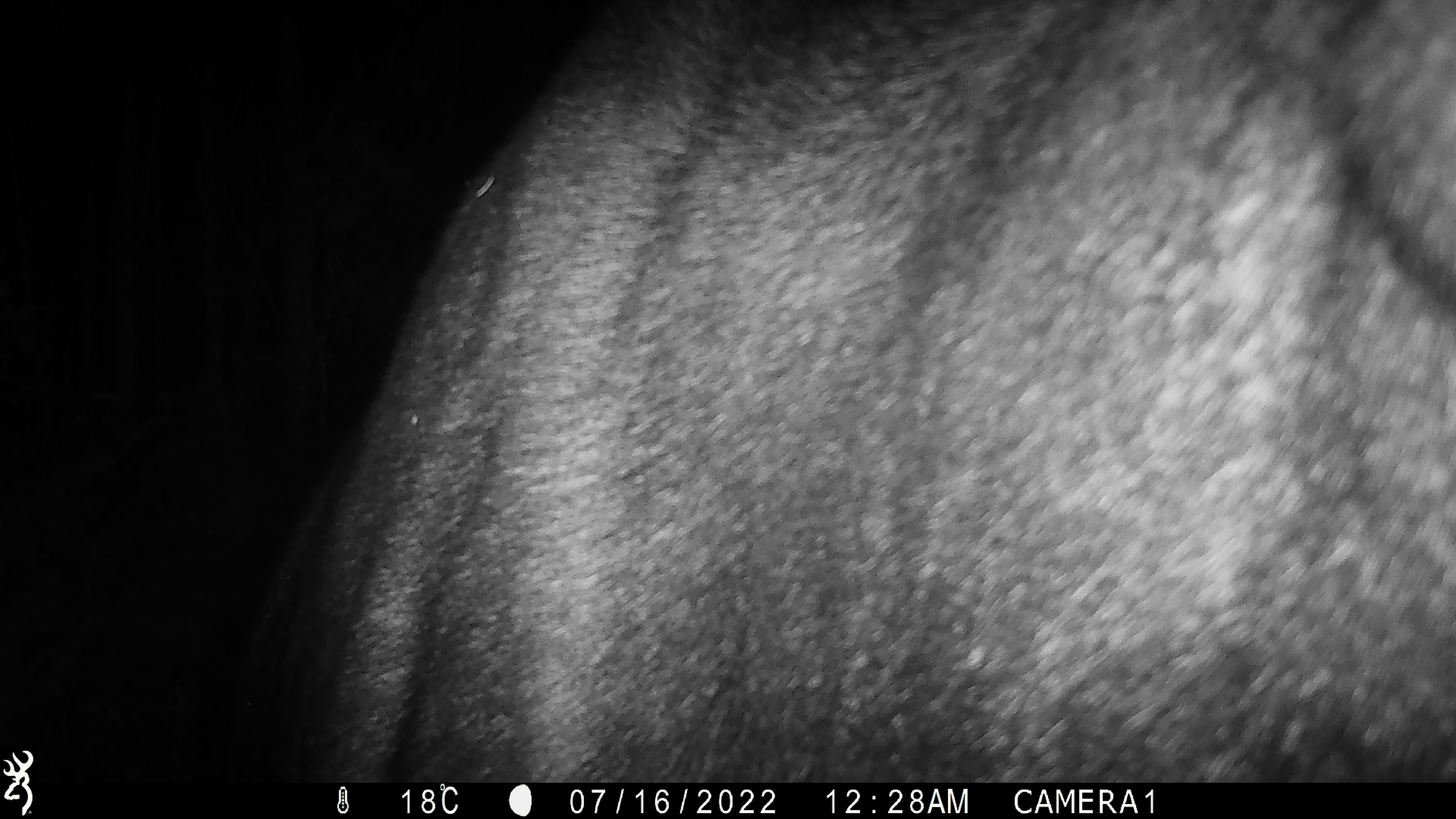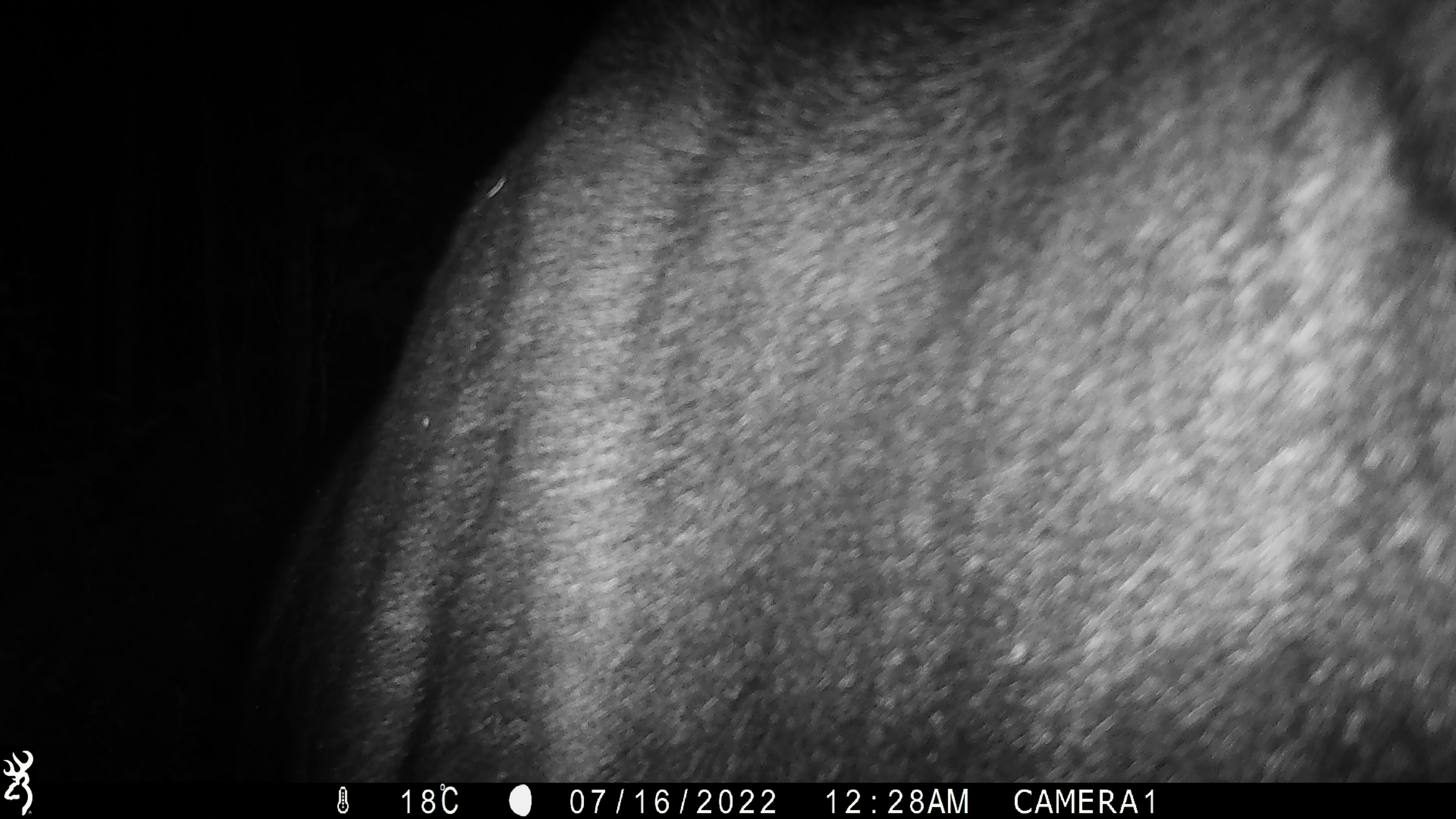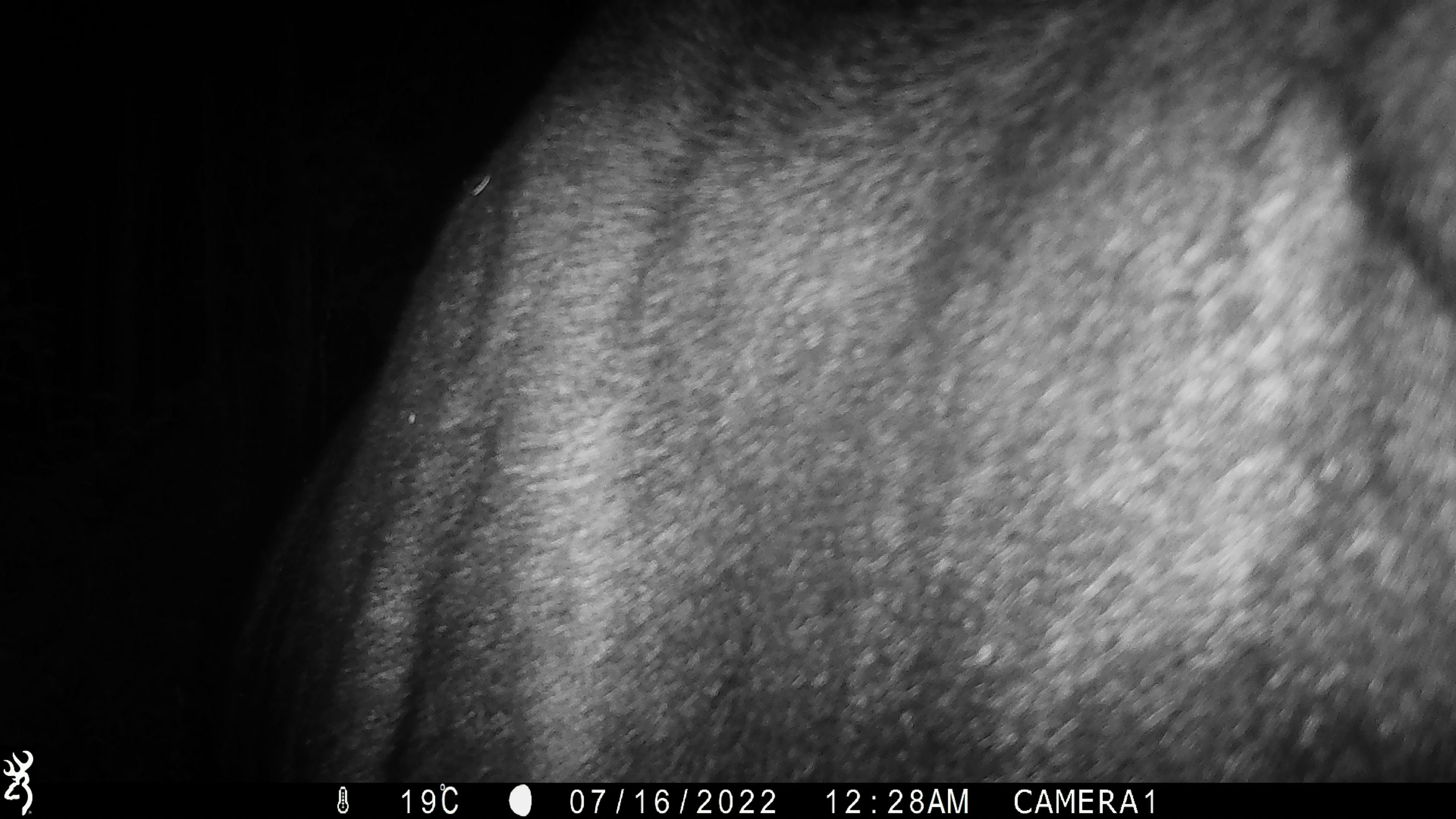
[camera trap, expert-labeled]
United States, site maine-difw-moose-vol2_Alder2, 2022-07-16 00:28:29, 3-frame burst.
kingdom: Animalia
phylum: Chordata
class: Mammalia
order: Artiodactyla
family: Cervidae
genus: Alces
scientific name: Alces alces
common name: moose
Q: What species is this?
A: Moose (Alces alces).